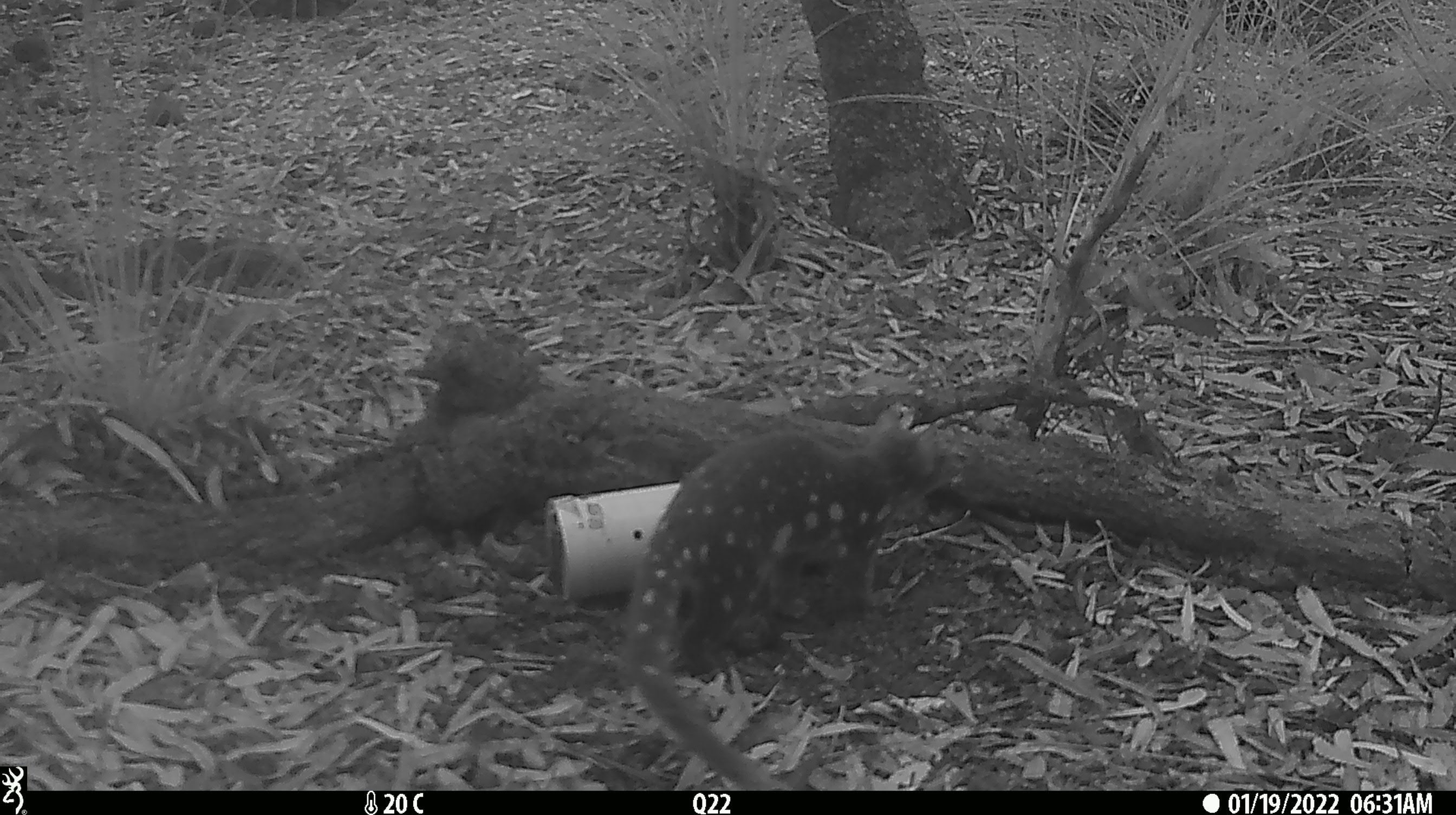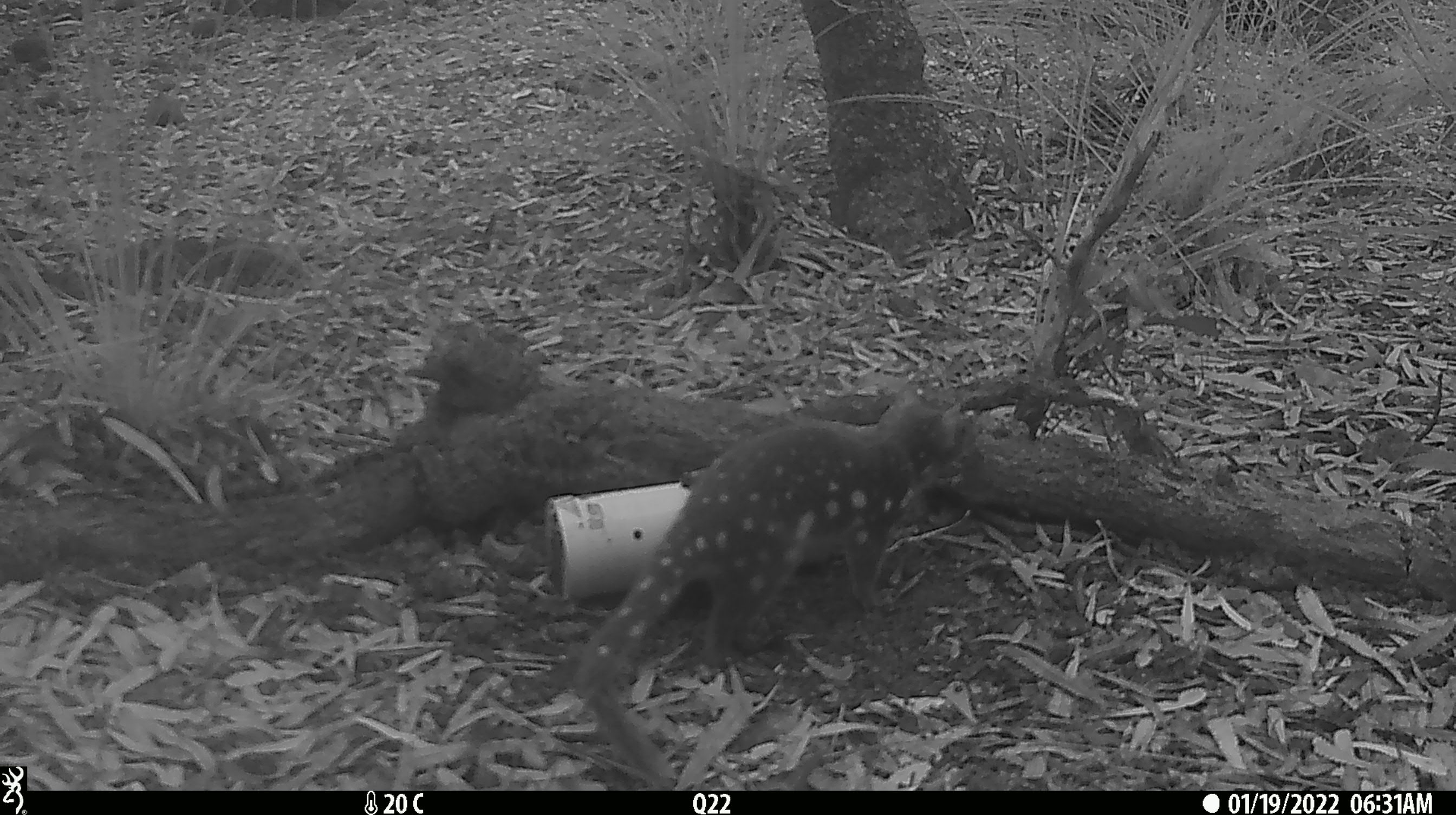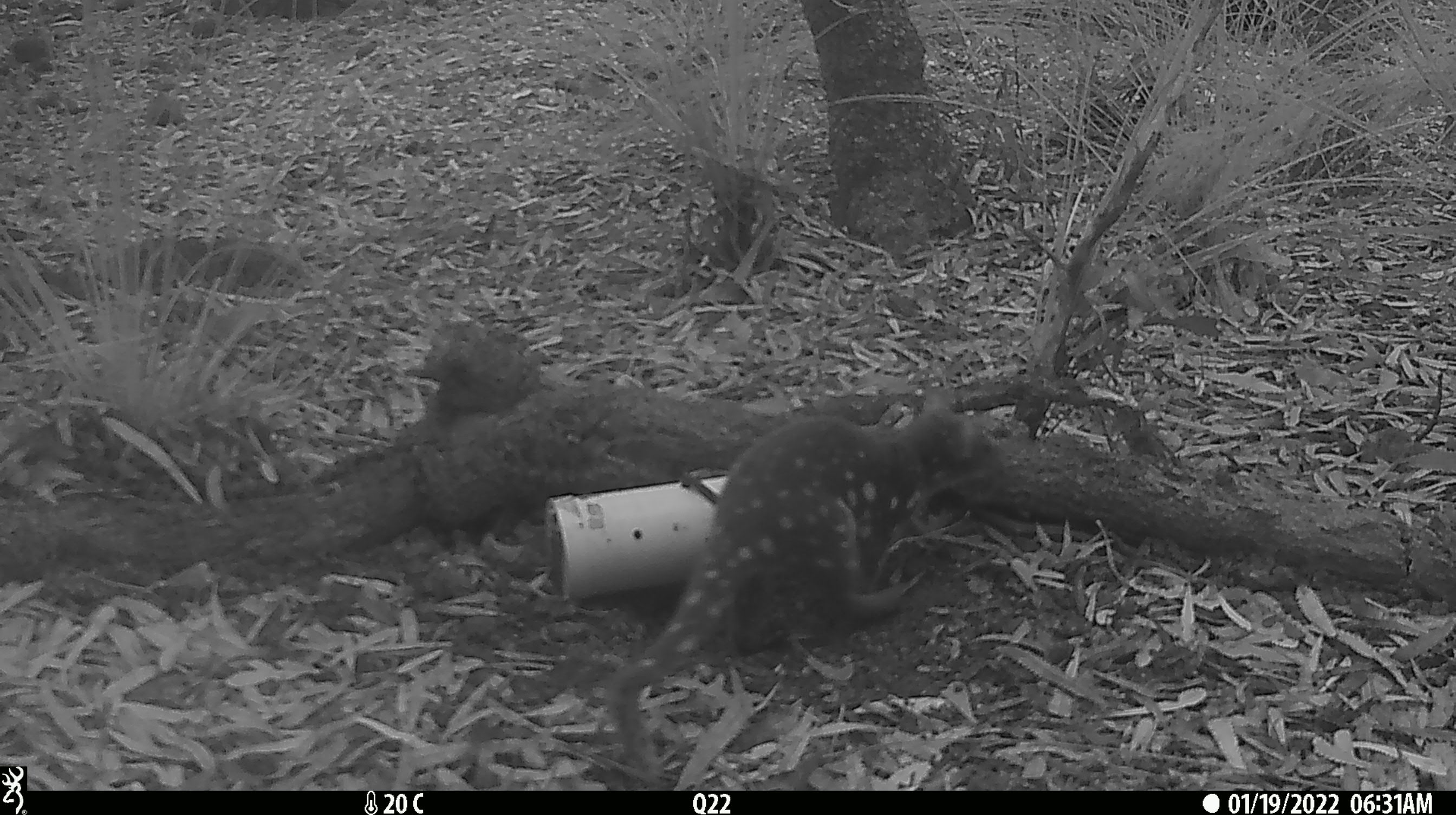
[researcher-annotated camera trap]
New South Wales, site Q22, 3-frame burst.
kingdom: Animalia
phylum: Chordata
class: Mammalia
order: Dasyuromorphia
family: Dasyuridae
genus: Dasyurus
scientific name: Dasyurus maculatus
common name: spotted-tailed quoll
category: quoll